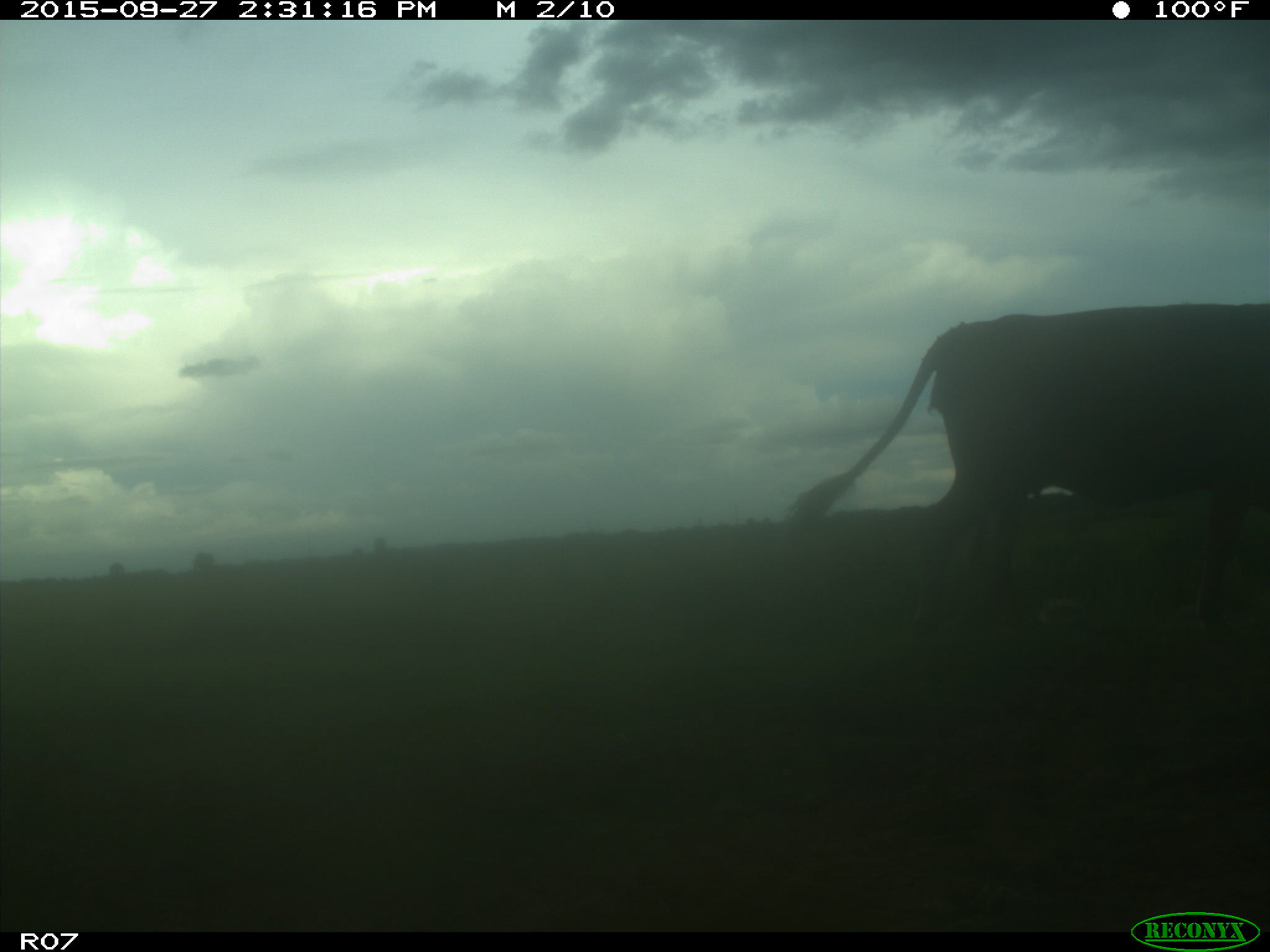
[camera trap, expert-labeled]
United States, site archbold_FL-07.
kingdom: Animalia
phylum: Chordata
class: Mammalia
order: Artiodactyla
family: Bovidae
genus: Bos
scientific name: Bos taurus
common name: domestic cow